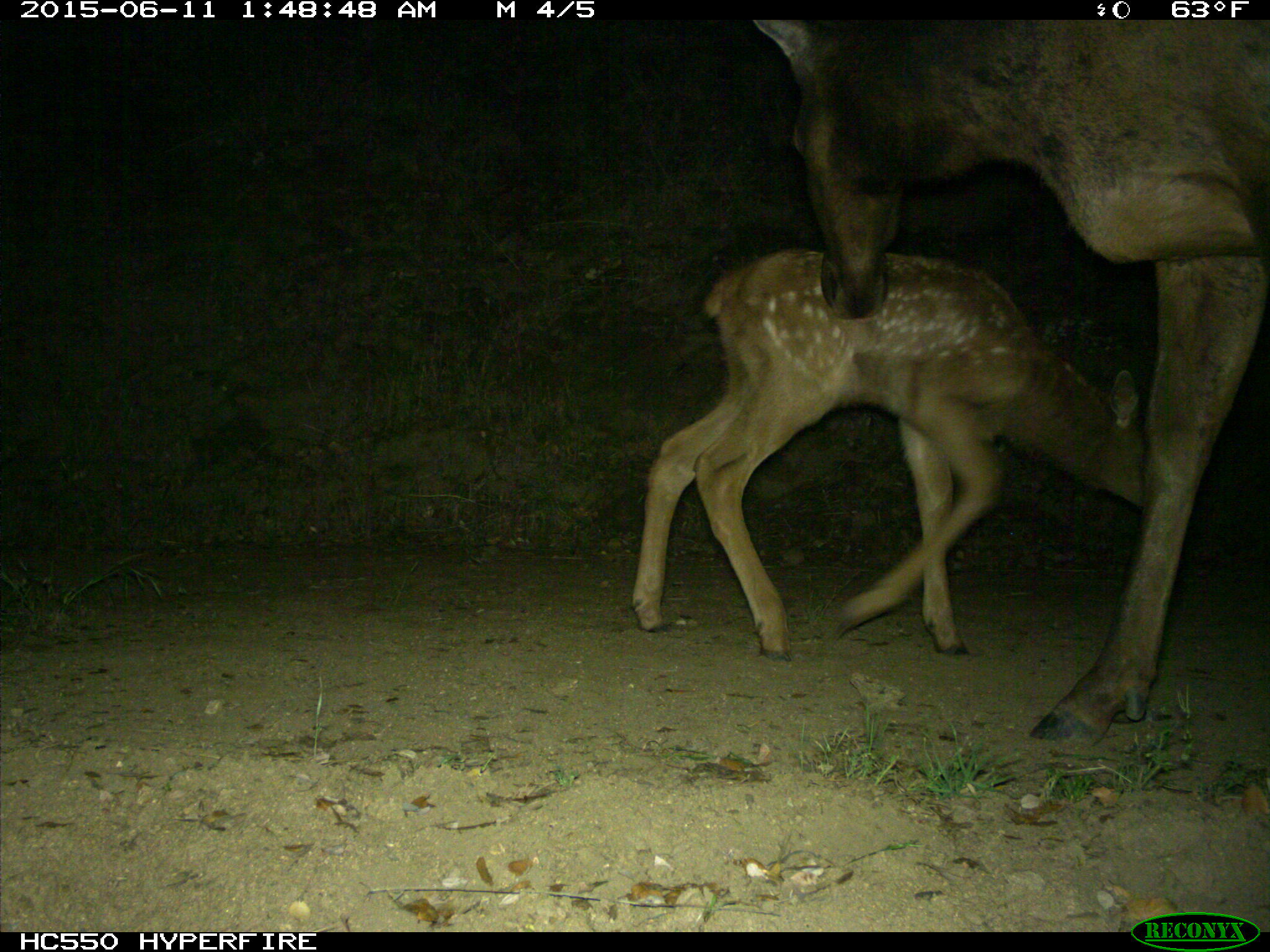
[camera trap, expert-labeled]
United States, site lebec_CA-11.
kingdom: Animalia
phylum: Chordata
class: Mammalia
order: Artiodactyla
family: Cervidae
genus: Cervus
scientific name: Cervus canadensis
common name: elk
Cervus canadensis (elk).